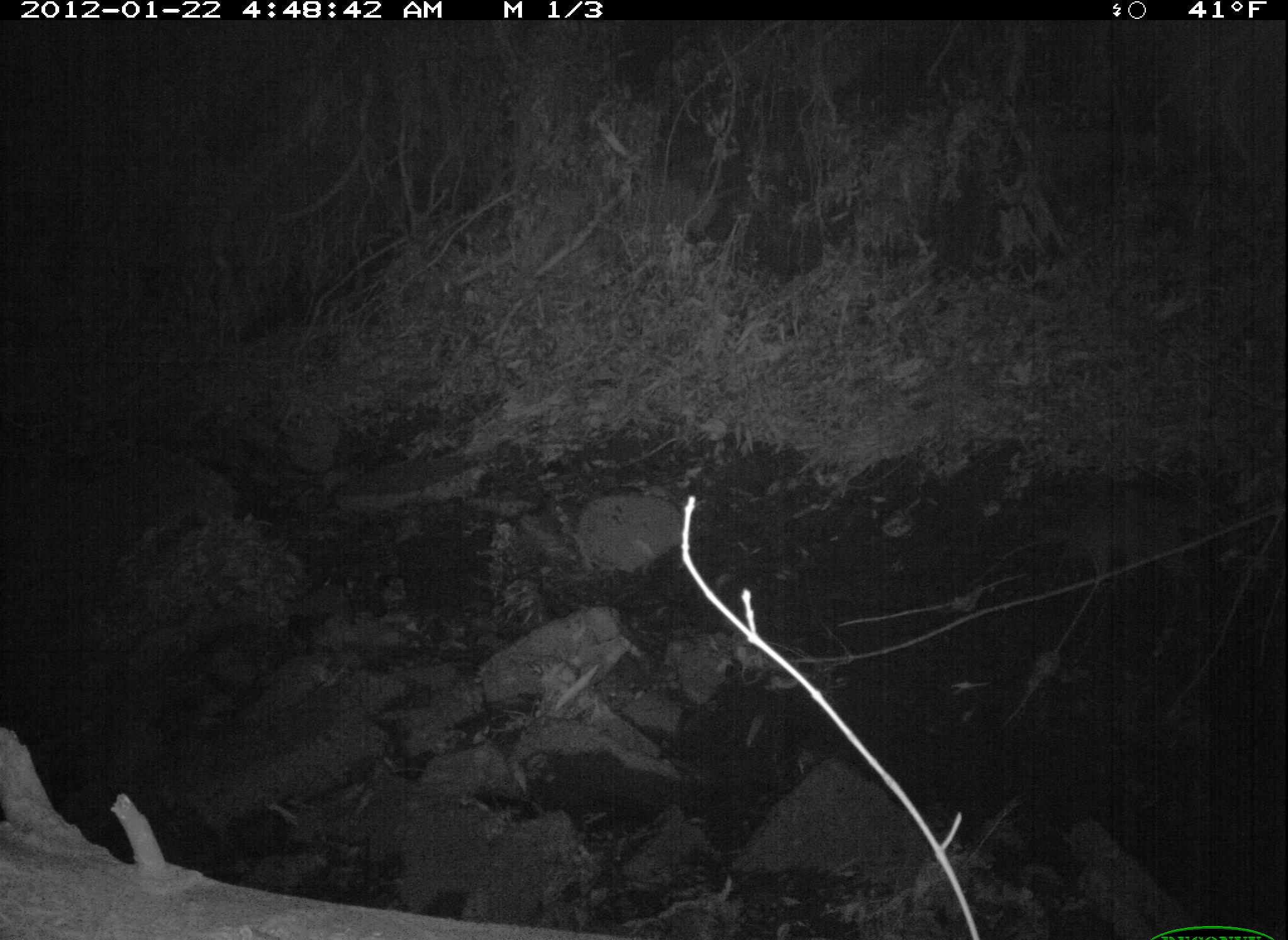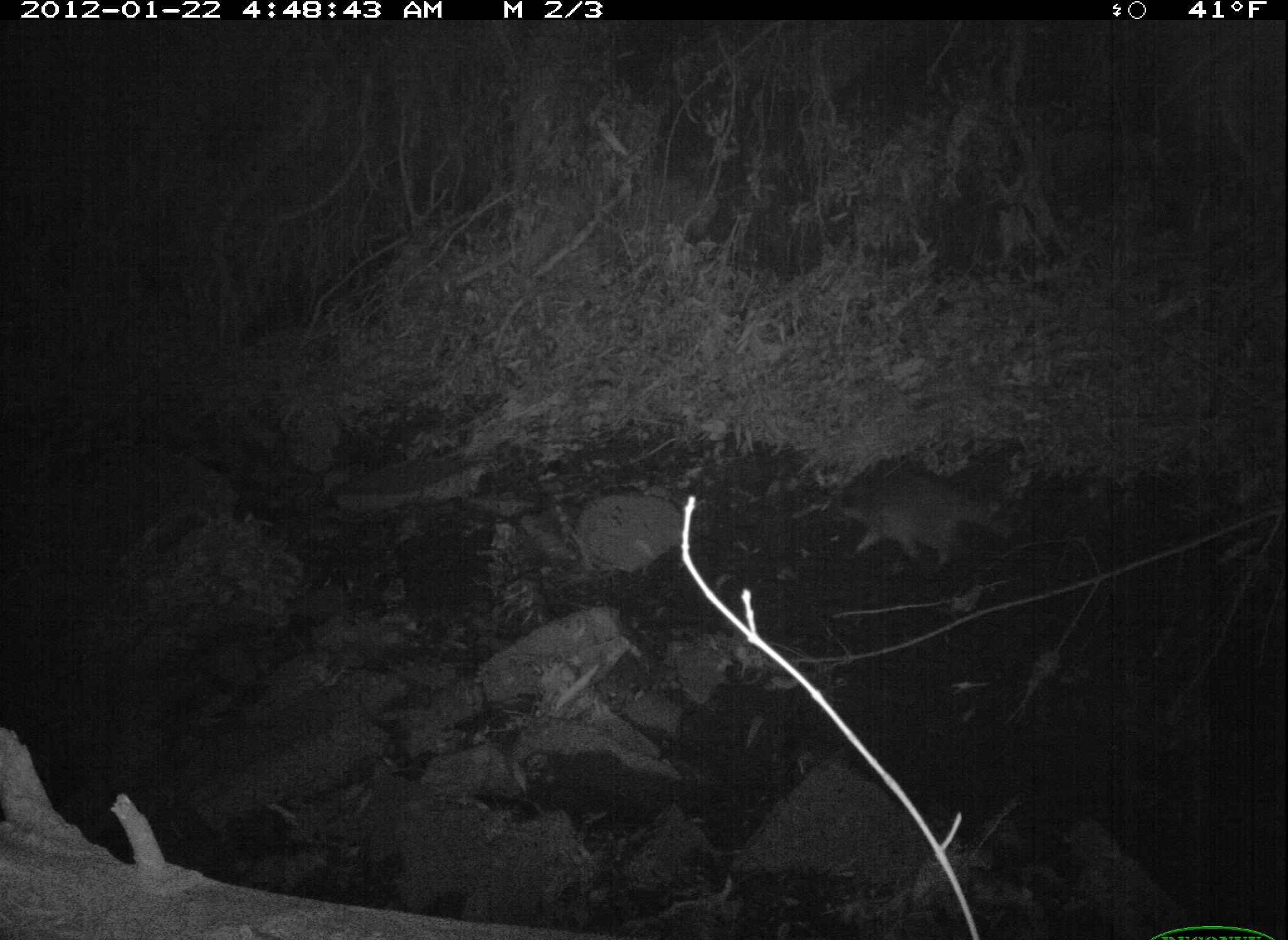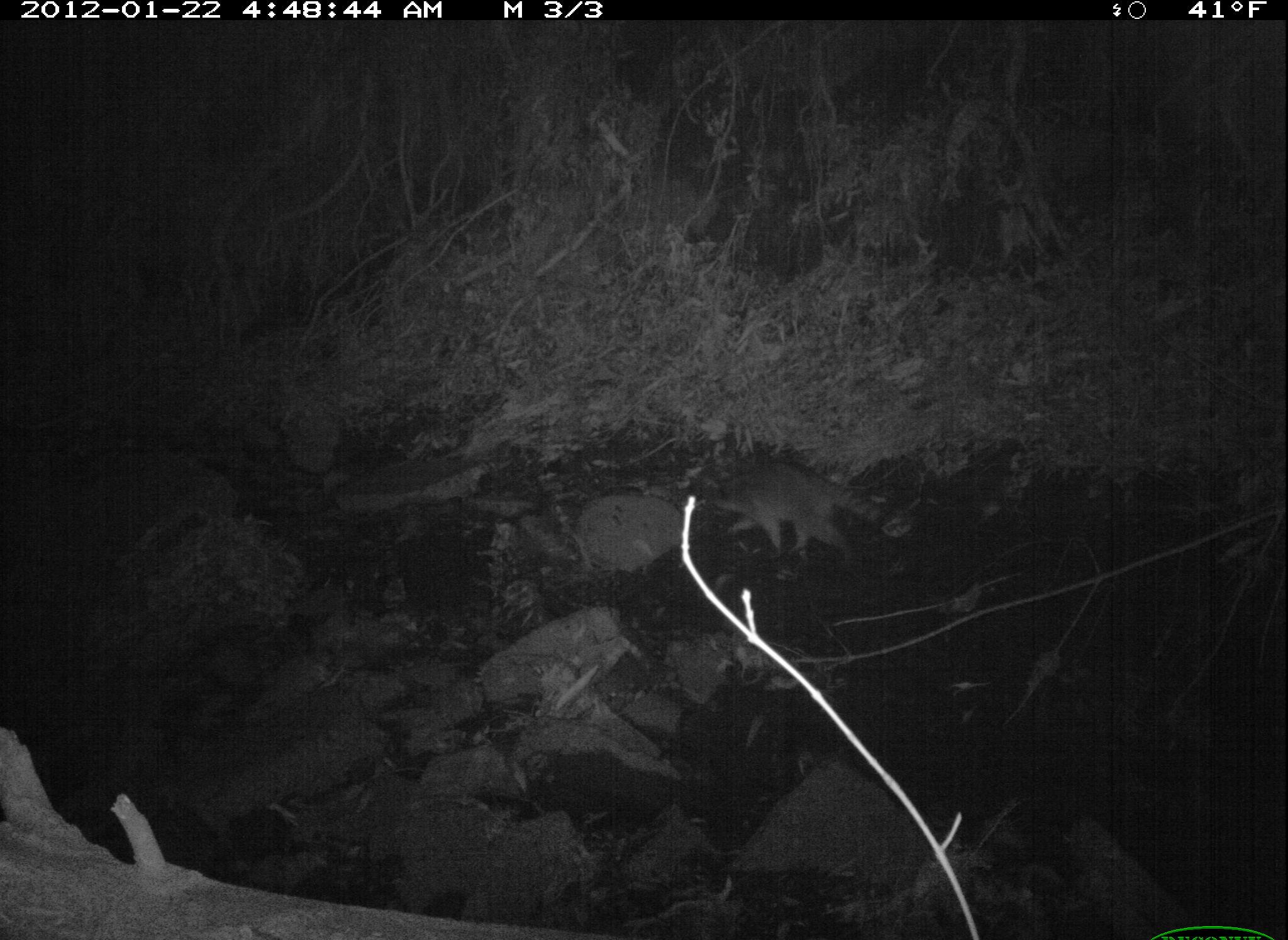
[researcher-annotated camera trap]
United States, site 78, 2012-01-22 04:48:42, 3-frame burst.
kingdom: Animalia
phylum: Chordata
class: Mammalia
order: Carnivora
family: Procyonidae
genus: Procyon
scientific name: Procyon lotor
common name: raccoon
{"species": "raccoon (Procyon lotor)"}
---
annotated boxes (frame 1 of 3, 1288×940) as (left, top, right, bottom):
raccoon: (947, 435, 1216, 598)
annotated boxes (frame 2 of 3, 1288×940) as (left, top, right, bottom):
raccoon: (819, 464, 1026, 578)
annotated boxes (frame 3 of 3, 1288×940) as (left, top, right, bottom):
raccoon: (617, 408, 908, 581)